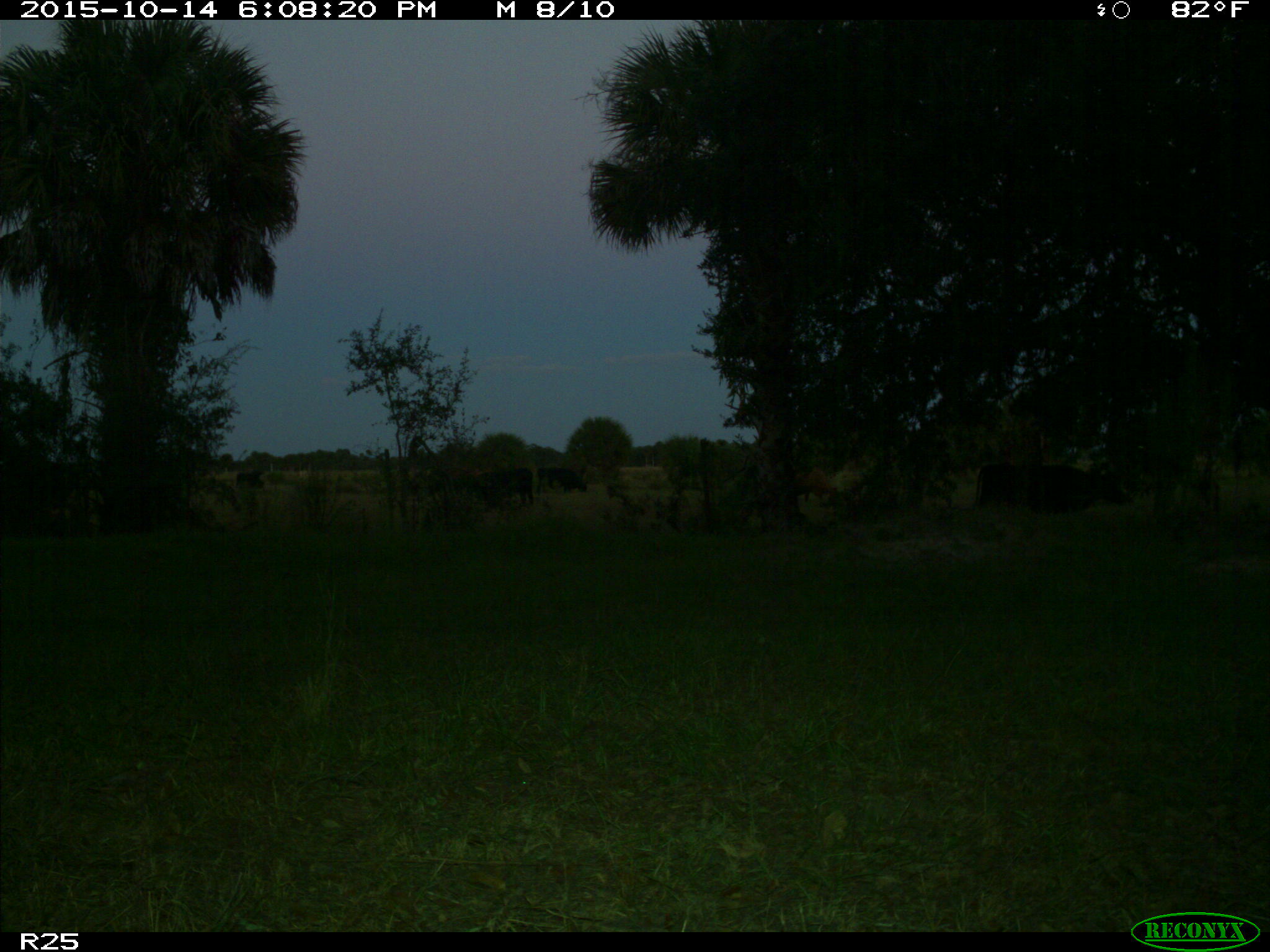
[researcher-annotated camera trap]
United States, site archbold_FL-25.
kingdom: Animalia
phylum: Chordata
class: Mammalia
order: Artiodactyla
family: Bovidae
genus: Bos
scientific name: Bos taurus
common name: domestic cow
Bos taurus (domestic cow).